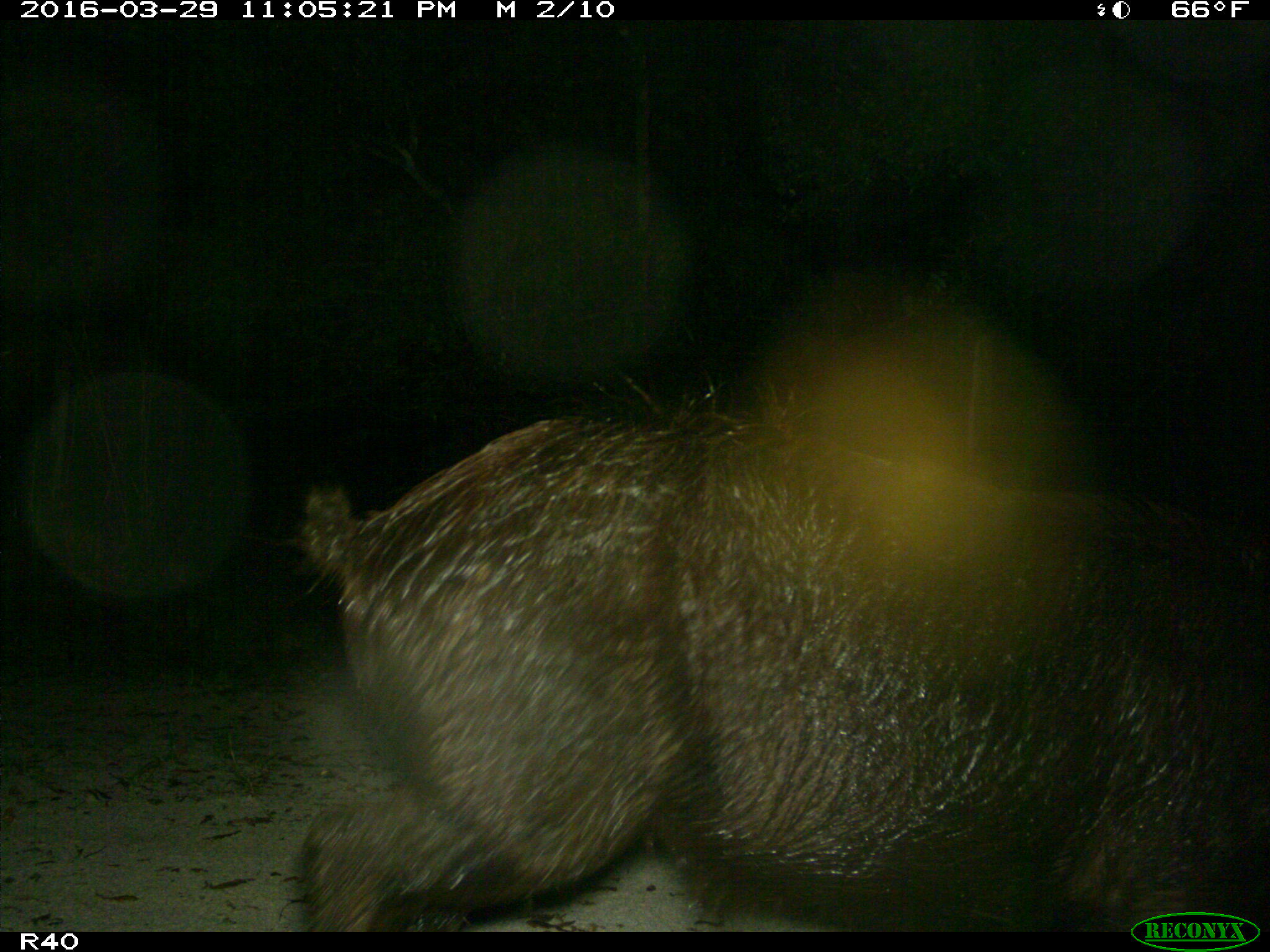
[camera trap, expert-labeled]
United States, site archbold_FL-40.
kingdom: Animalia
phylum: Chordata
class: Mammalia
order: Artiodactyla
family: Suidae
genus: Sus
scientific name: Sus scrofa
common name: wild boar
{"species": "Sus scrofa (wild boar)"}